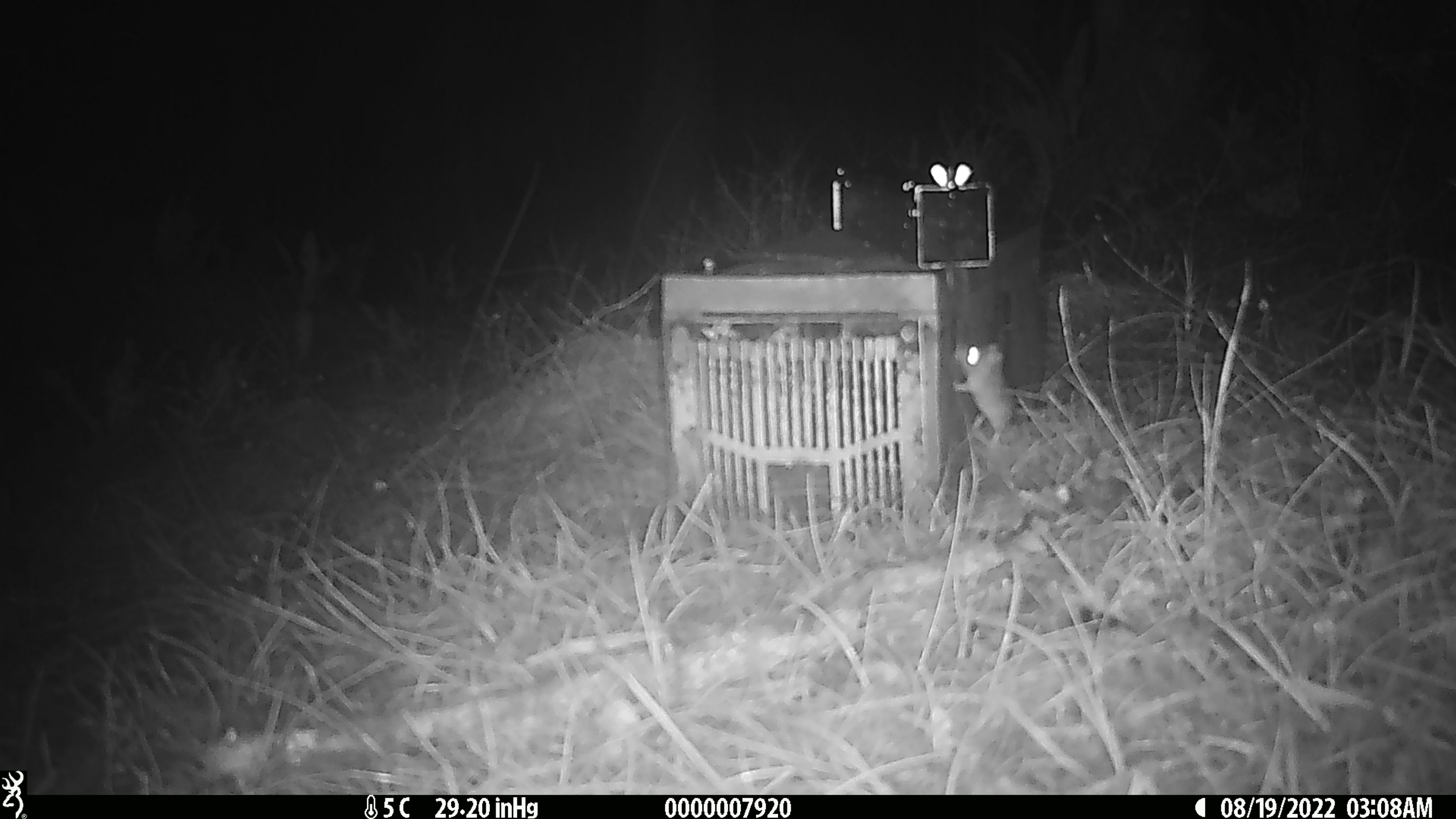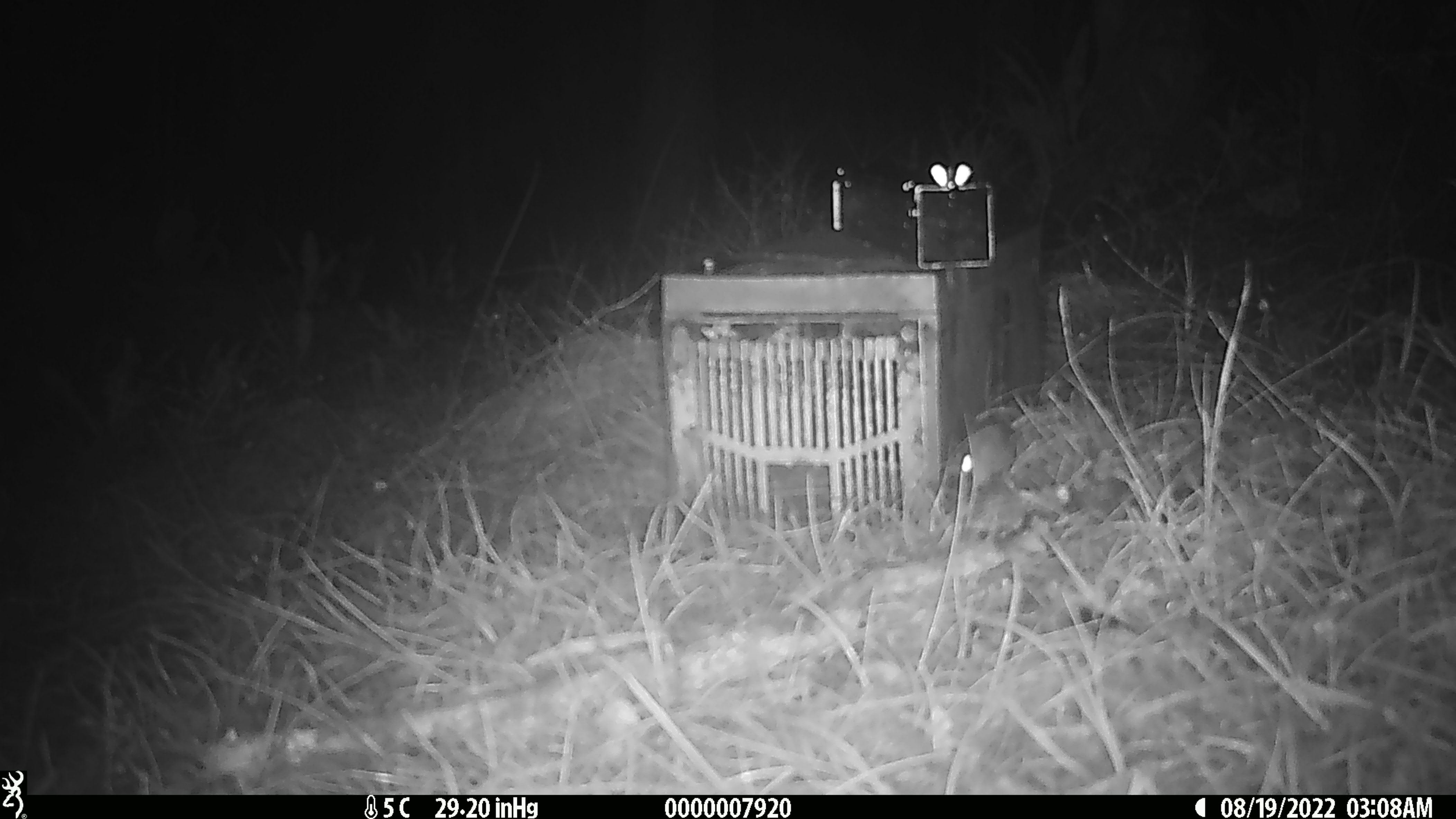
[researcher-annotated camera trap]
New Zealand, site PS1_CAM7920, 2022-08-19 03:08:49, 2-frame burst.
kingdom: Animalia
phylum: Chordata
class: Mammalia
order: Rodentia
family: Muridae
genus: Mus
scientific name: Mus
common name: mouse